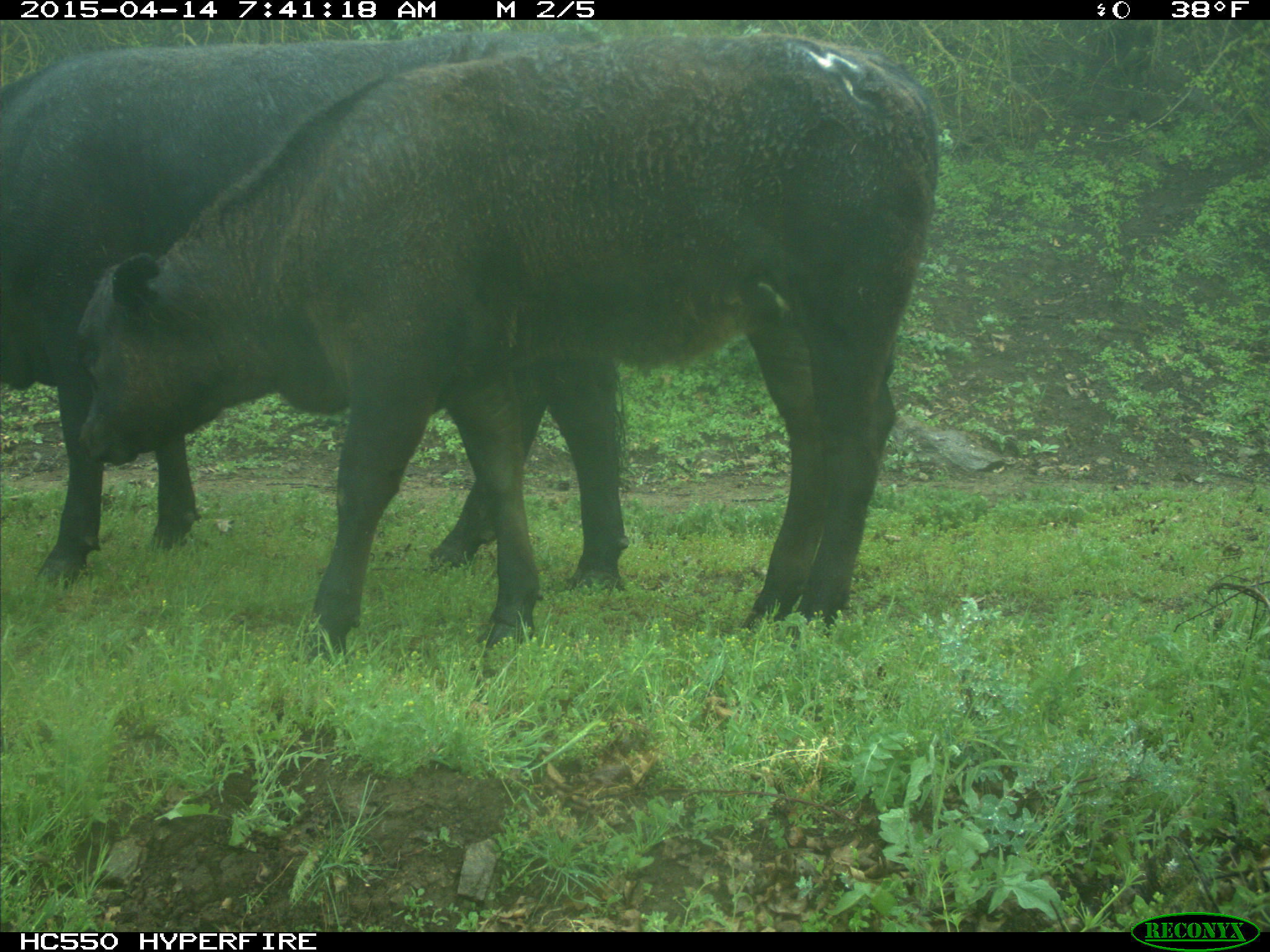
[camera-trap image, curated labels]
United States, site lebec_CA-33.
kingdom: Animalia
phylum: Chordata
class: Mammalia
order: Artiodactyla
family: Bovidae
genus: Bos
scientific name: Bos taurus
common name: domestic cow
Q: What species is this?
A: Bos taurus (domestic cow).